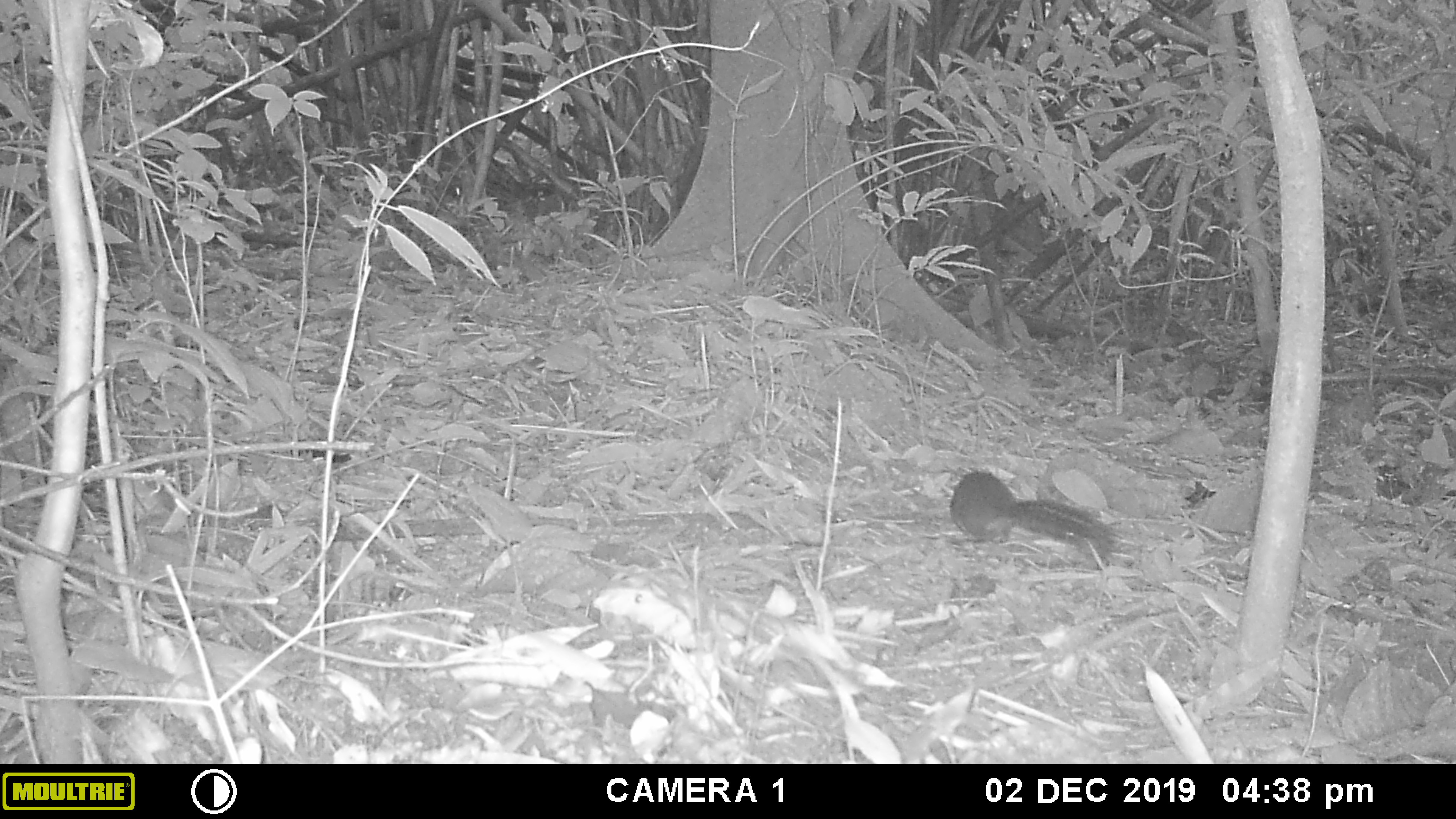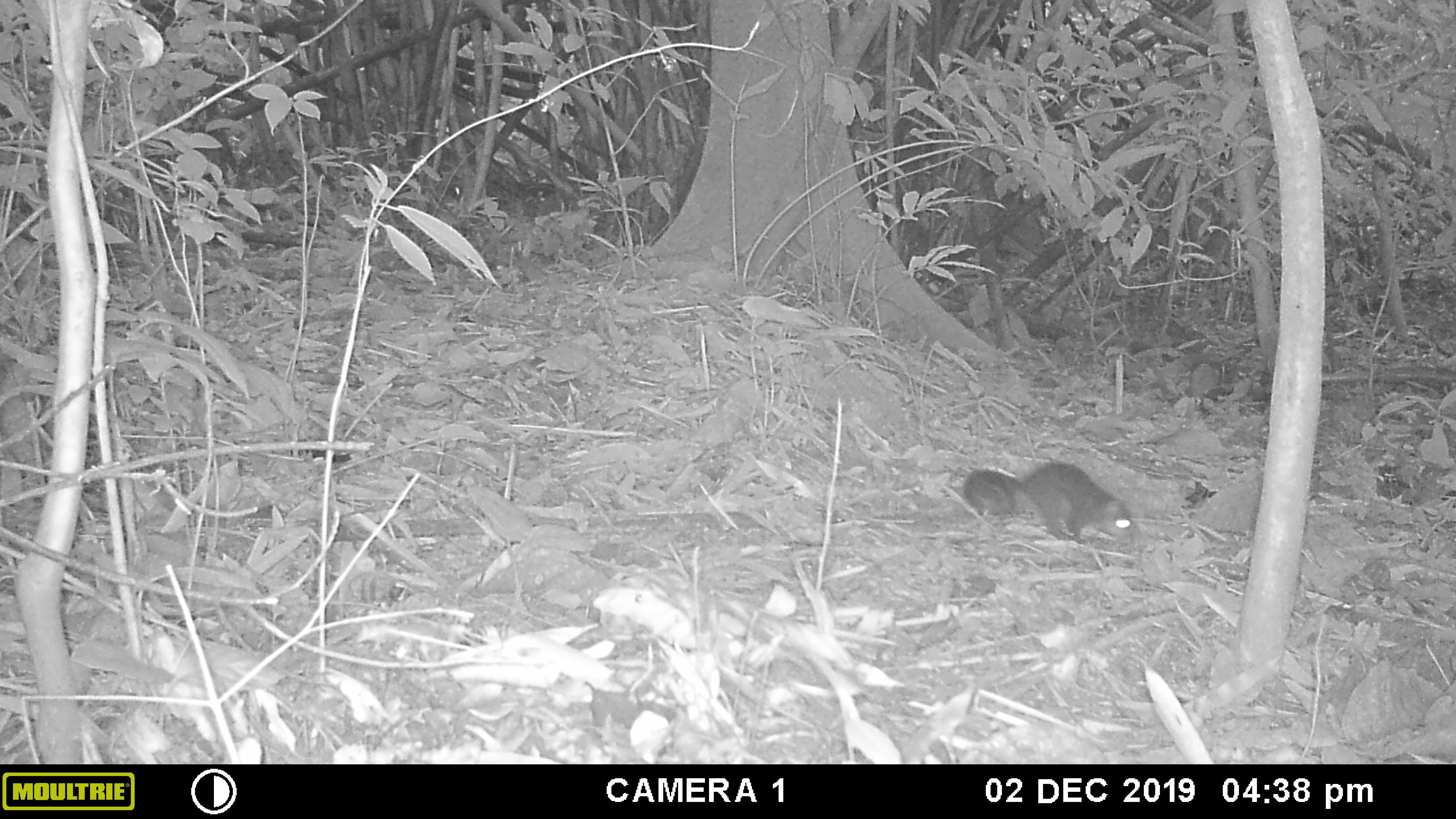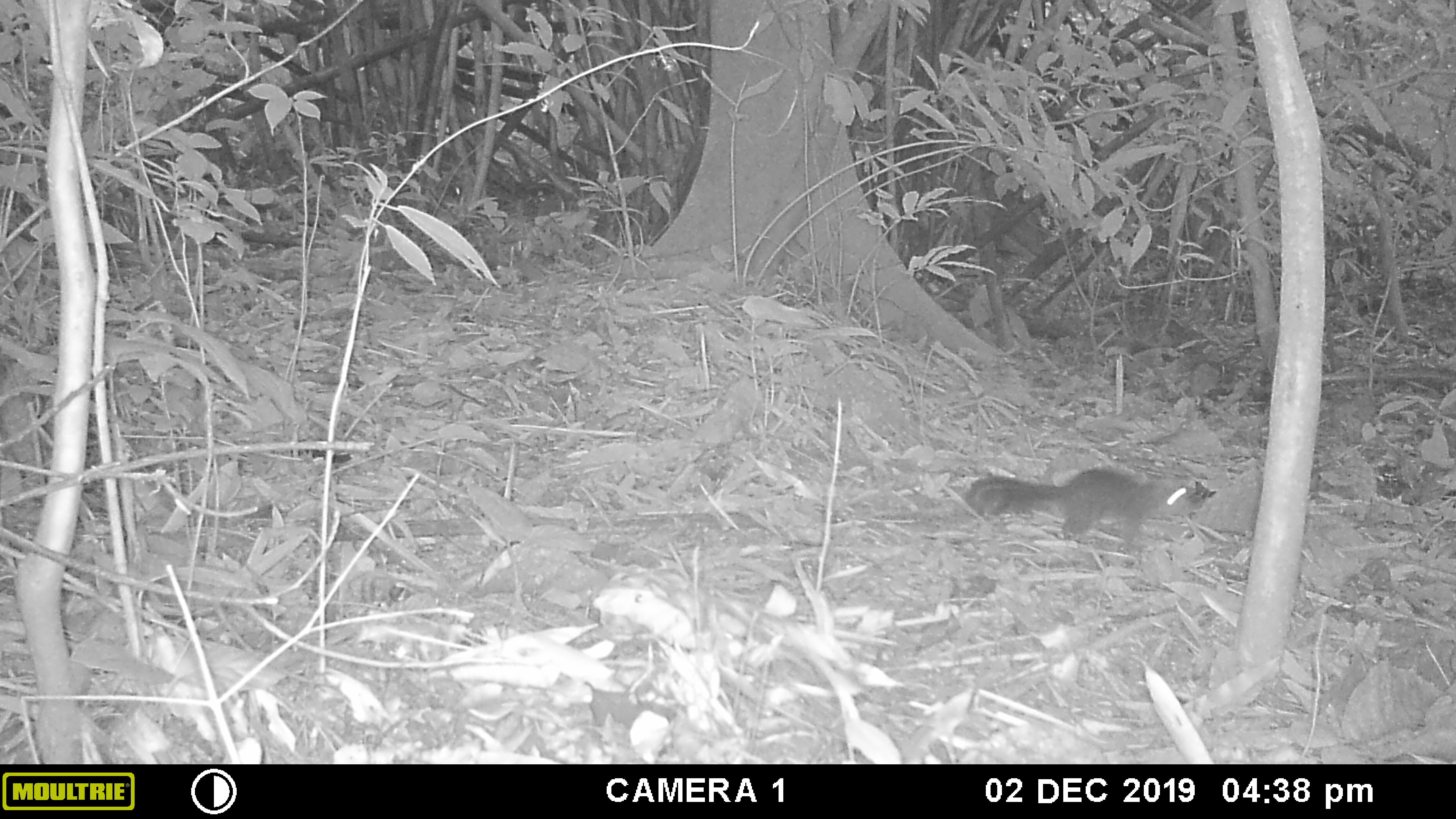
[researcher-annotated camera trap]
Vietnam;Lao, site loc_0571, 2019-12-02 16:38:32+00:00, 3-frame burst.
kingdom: Animalia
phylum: Chordata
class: Mammalia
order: Rodentia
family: Sciuridae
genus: Dremomys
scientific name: Dremomys rufigenis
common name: red-cheeked squirrel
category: red cheeked squirrel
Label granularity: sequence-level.